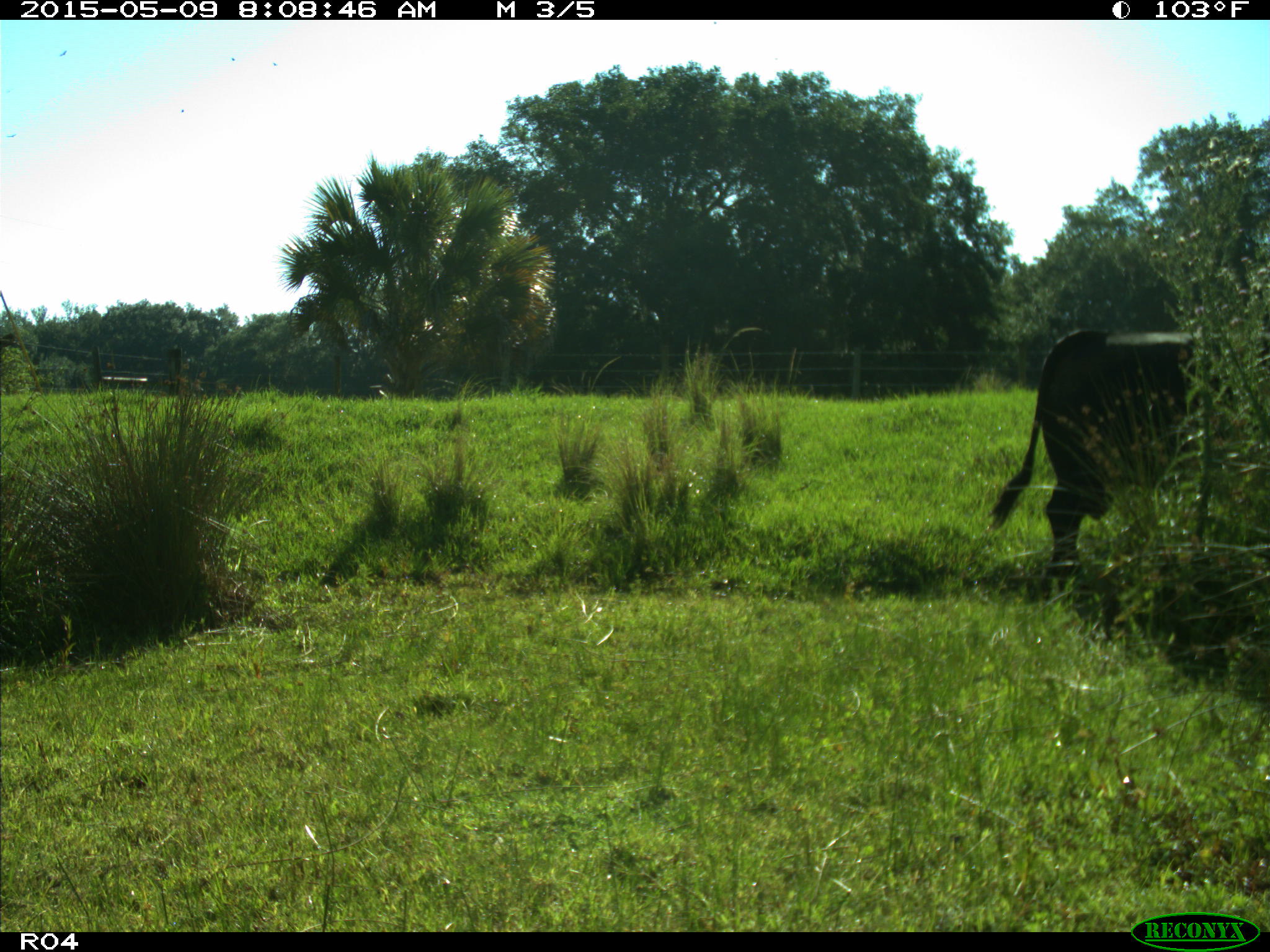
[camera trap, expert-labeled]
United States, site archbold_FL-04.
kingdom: Animalia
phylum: Chordata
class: Mammalia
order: Artiodactyla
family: Bovidae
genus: Bos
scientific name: Bos taurus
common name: domestic cow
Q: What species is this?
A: Bos taurus (domestic cow).